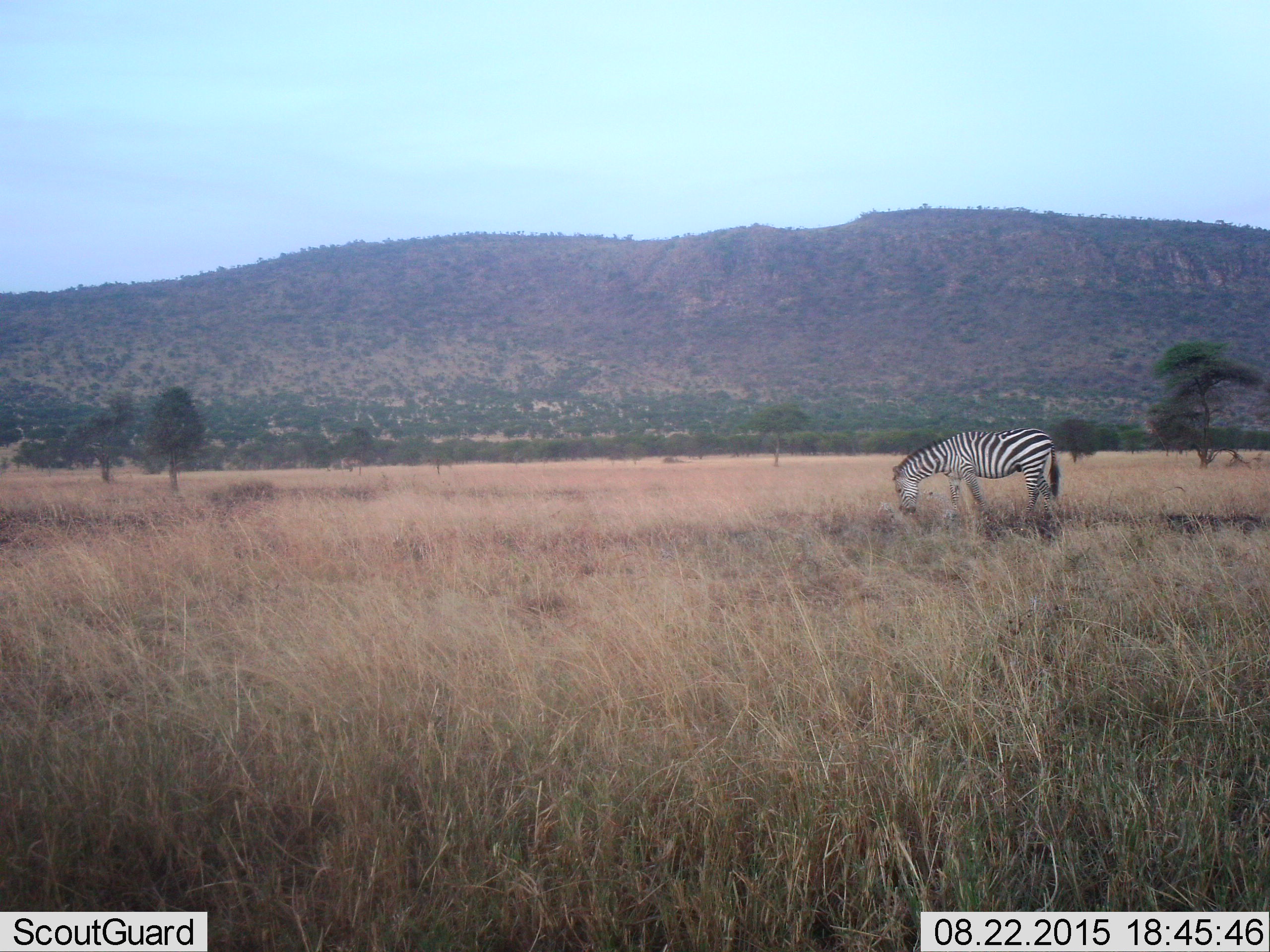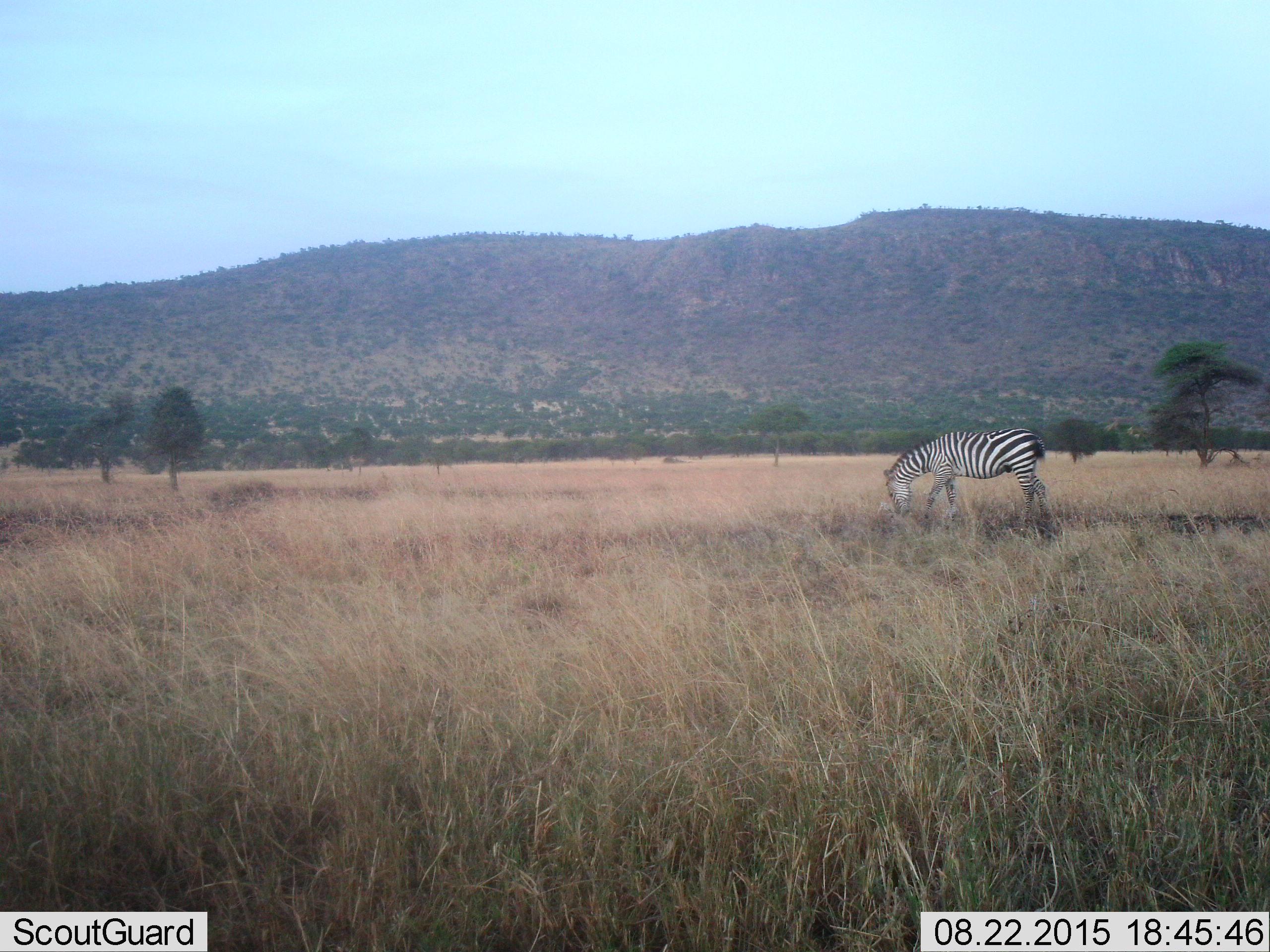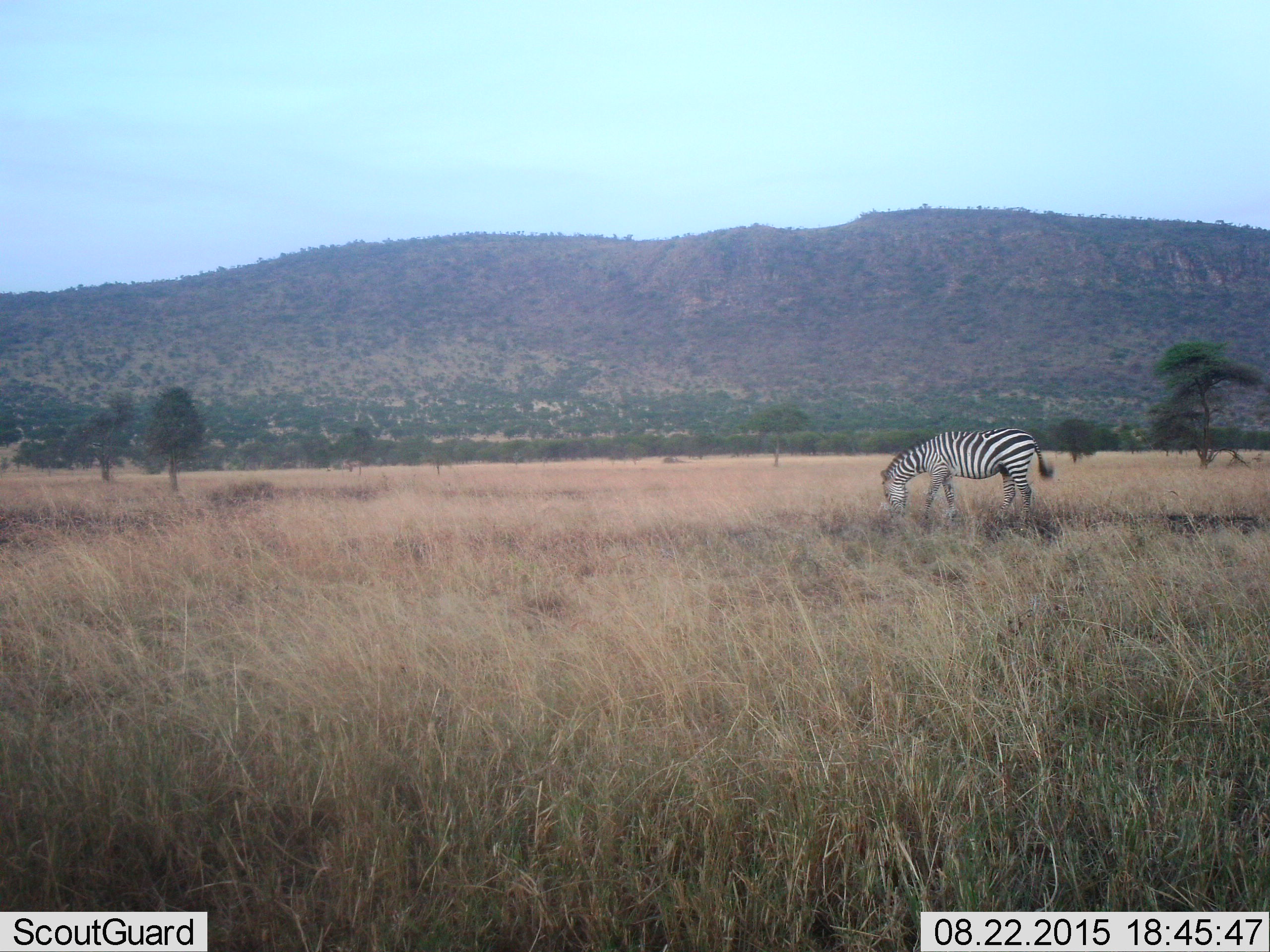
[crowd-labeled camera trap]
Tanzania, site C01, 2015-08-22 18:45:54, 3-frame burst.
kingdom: Animalia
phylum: Chordata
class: Mammalia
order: Perissodactyla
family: Equidae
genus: Equus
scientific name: Equus quagga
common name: plains zebra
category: zebra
Zebra (plains zebra) (Equus quagga), count 1. Behavior (volunteer vote fractions): standing 30%, resting 0%, moving 35%, interacting 0%. Young present (vote fraction): 0%. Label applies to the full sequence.